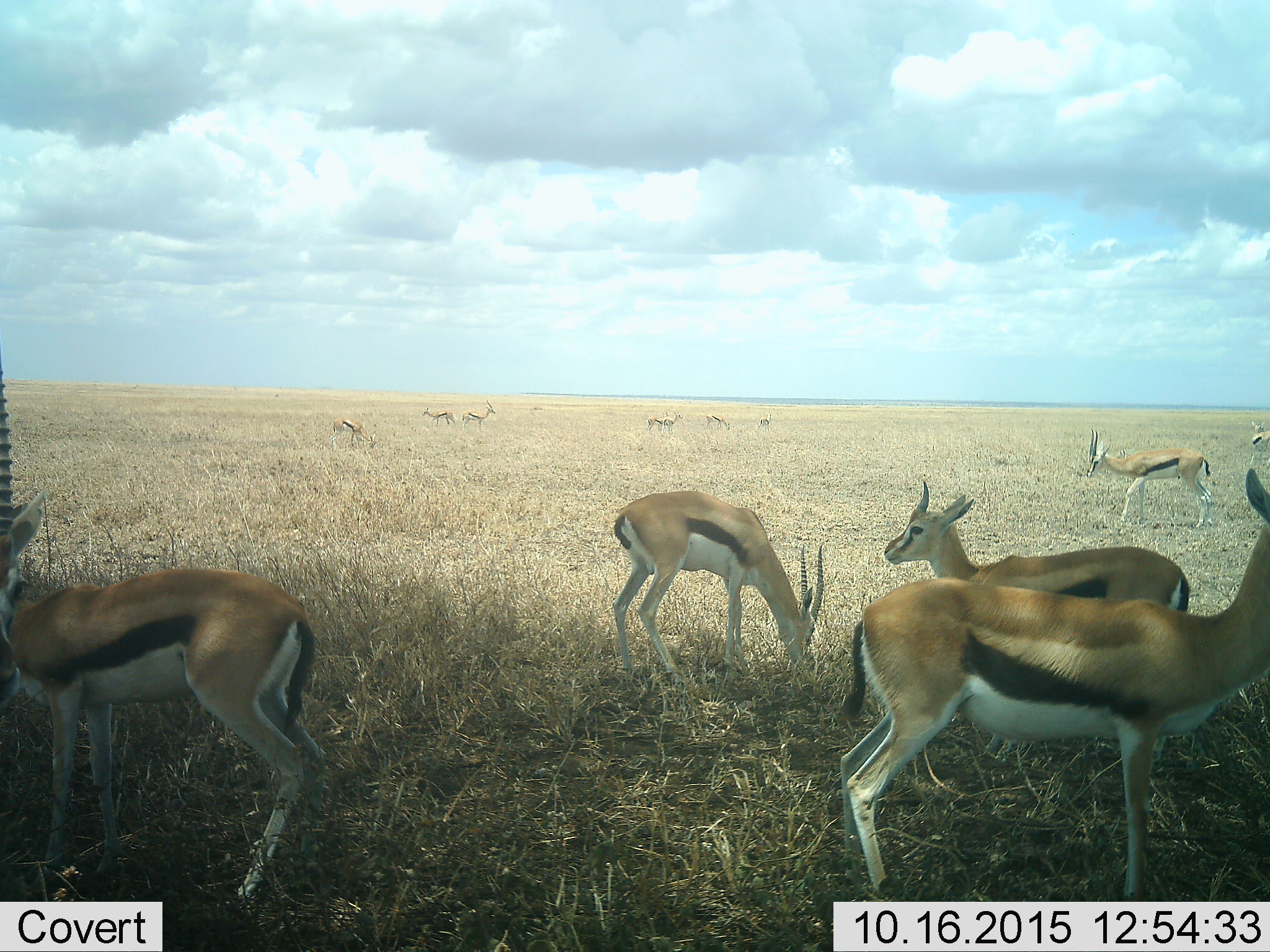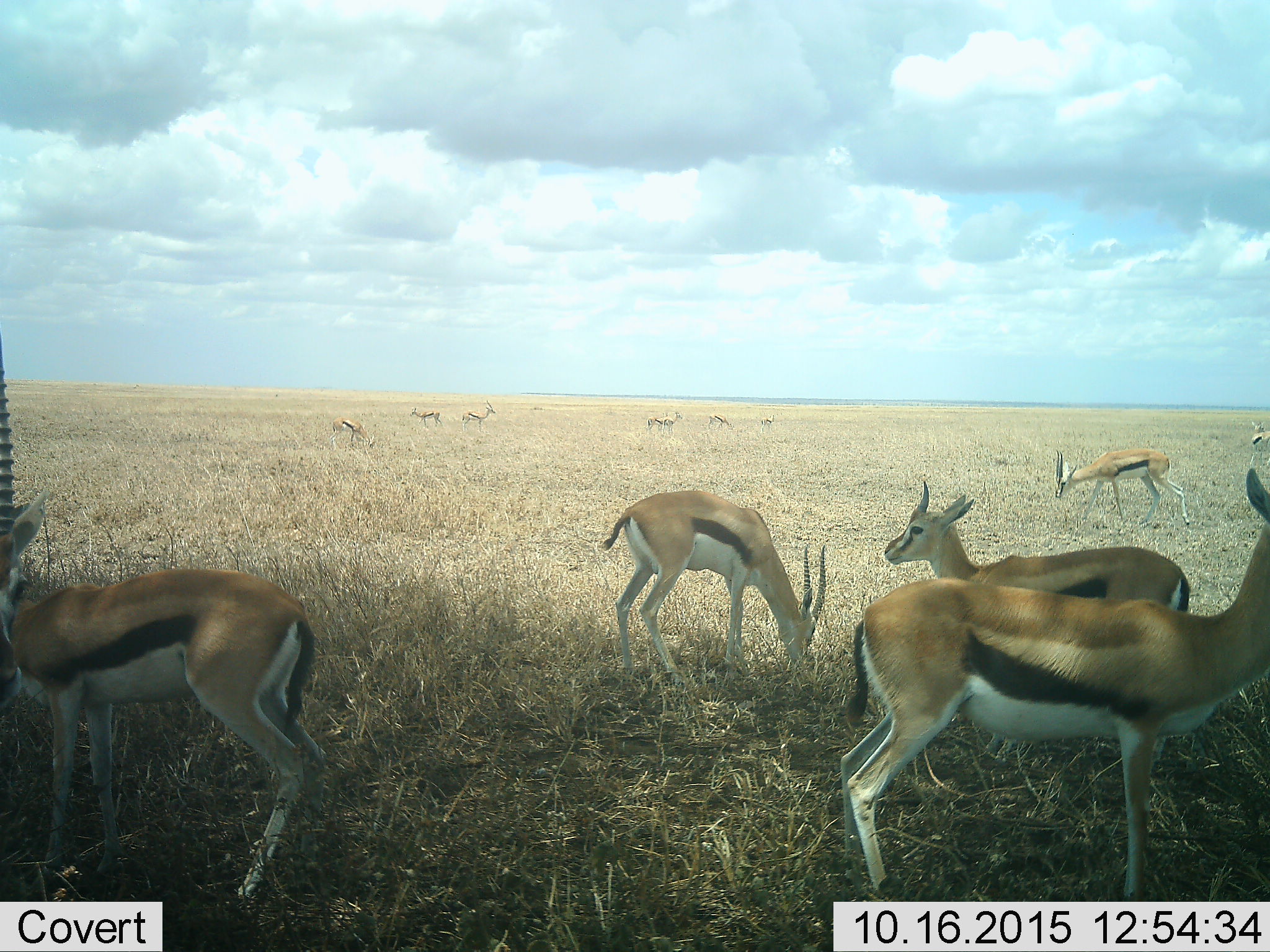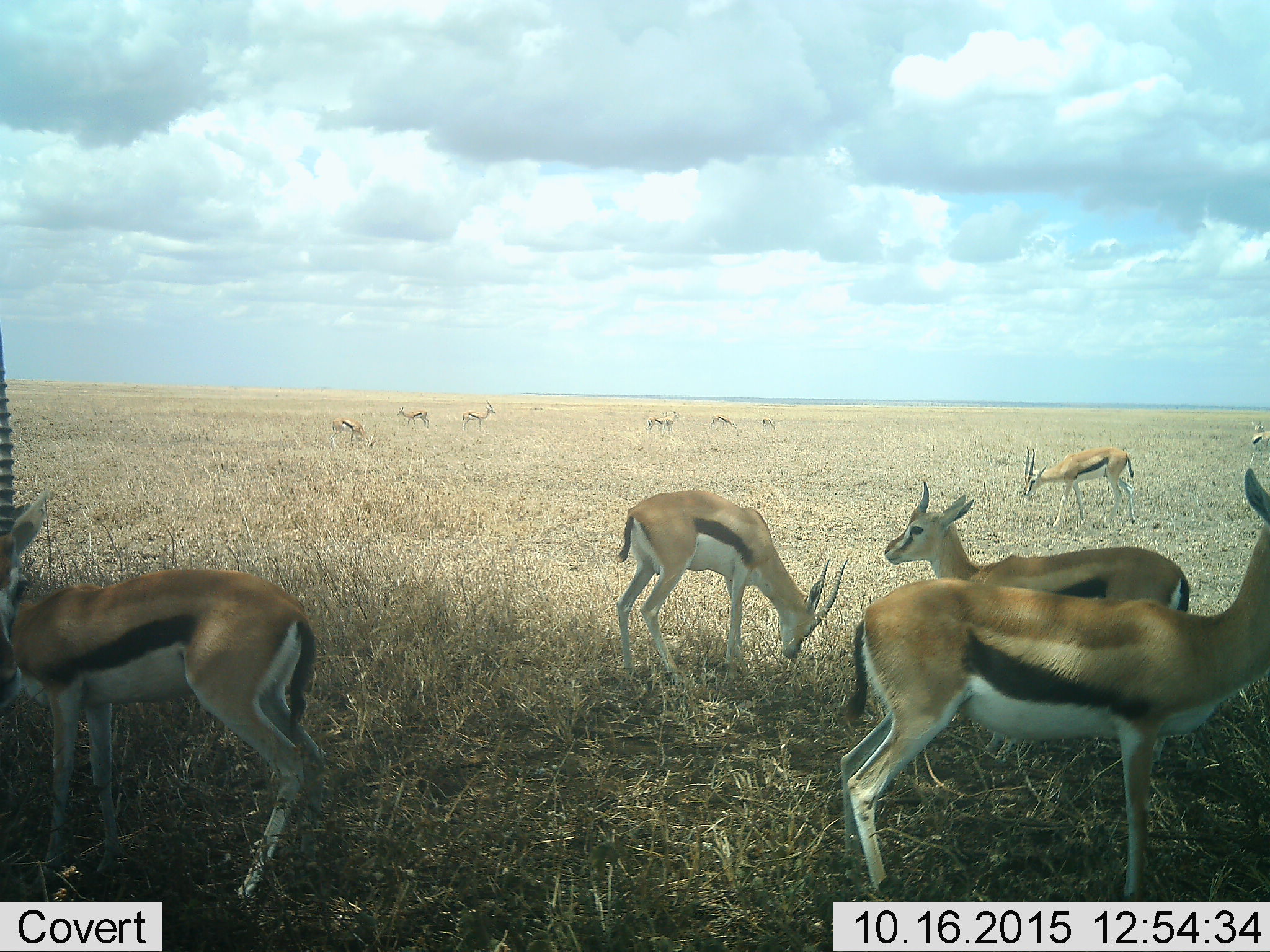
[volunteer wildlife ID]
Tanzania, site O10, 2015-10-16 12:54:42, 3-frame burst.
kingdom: Animalia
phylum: Chordata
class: Mammalia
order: Artiodactyla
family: Bovidae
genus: Eudorcas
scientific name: Eudorcas thomsonii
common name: thomson's gazelle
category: gazellethomsons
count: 11-50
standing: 100%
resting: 11%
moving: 44%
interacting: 0%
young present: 0%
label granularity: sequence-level